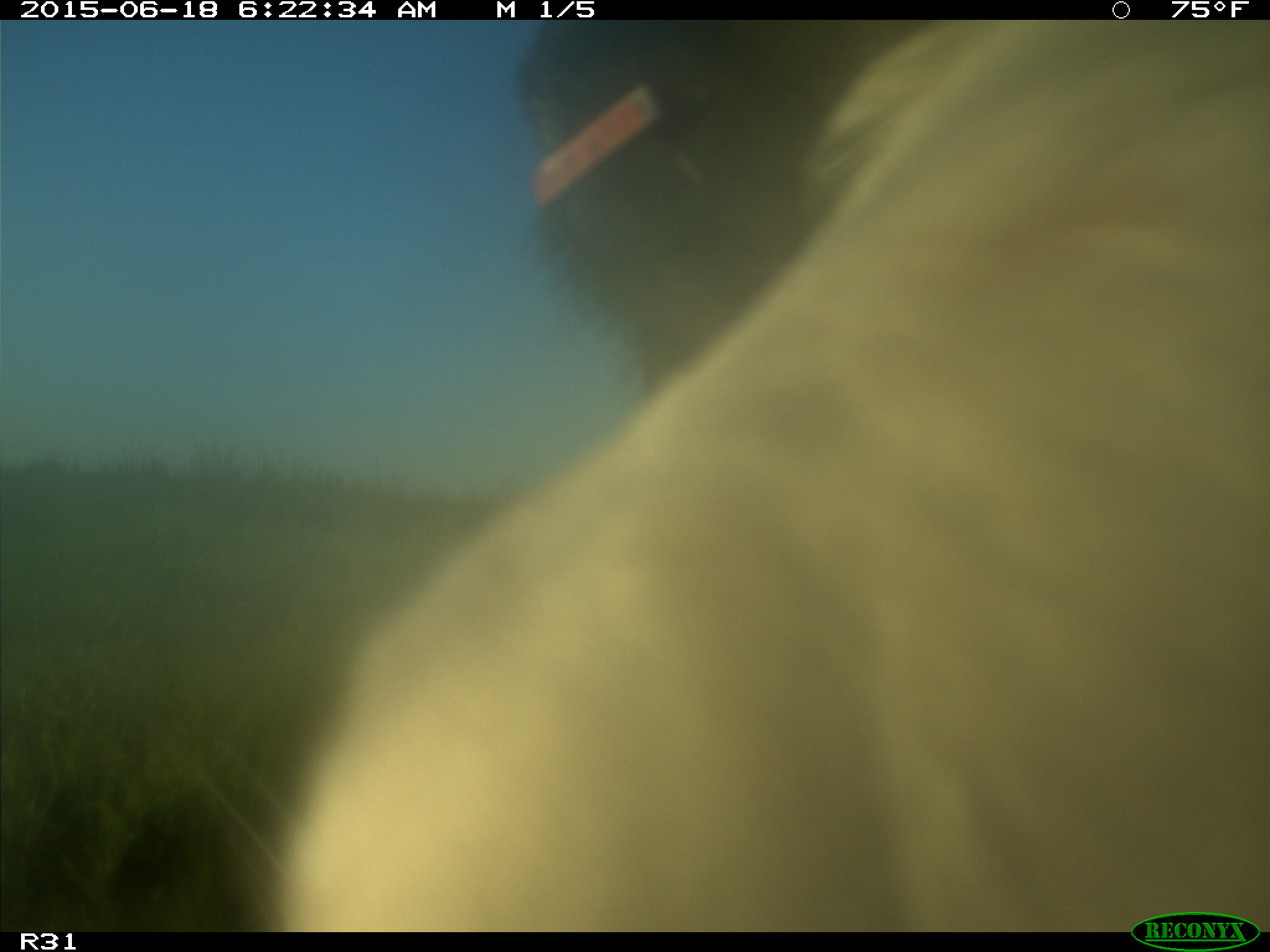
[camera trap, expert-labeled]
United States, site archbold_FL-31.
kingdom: Animalia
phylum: Chordata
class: Mammalia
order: Artiodactyla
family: Bovidae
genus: Bos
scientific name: Bos taurus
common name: domestic cow